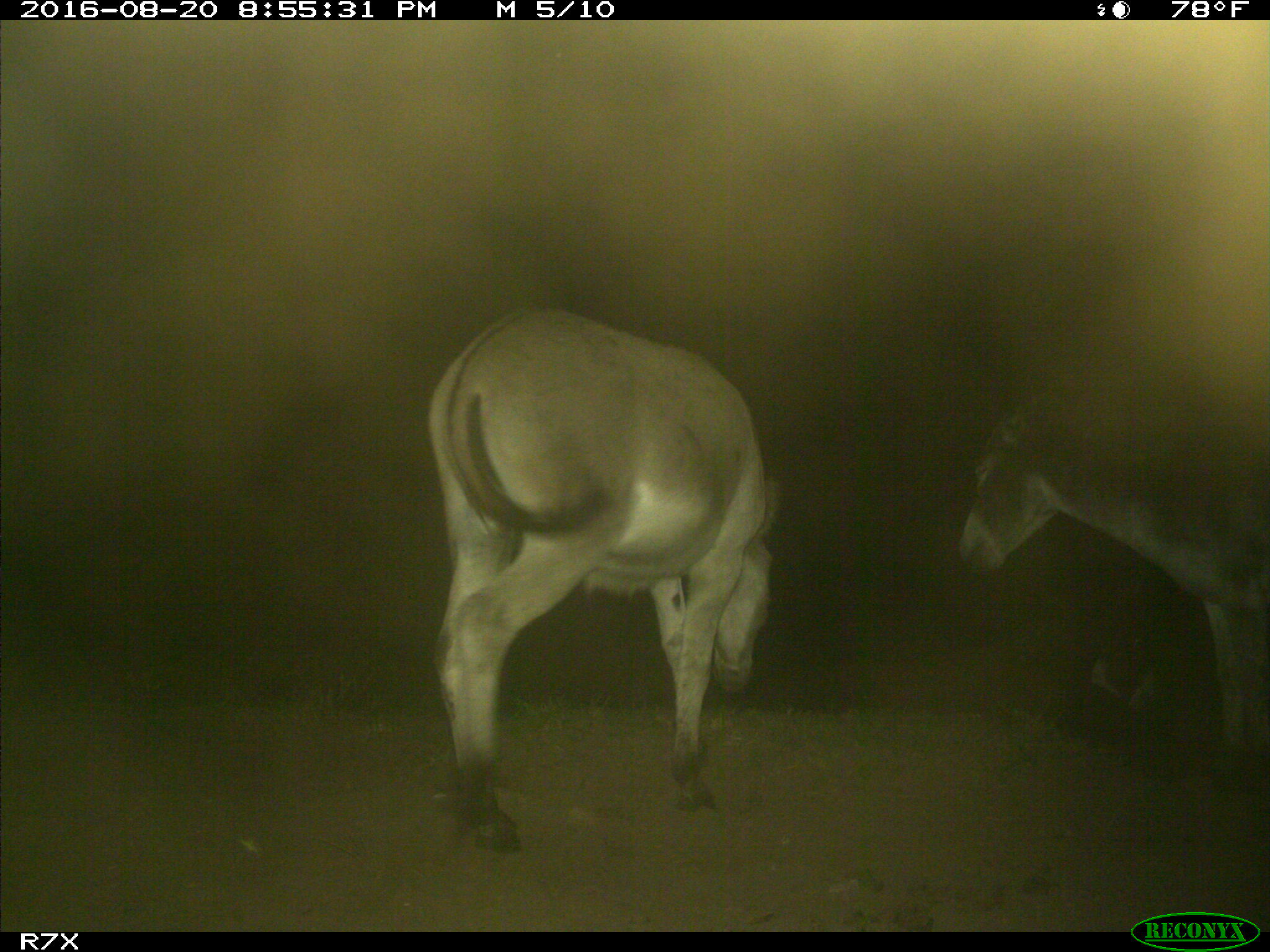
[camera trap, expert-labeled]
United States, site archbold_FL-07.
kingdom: Animalia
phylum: Chordata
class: Mammalia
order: Perissodactyla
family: Equidae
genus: Equus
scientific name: Equus africanus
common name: african wild ass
Equus africanus (african wild ass).